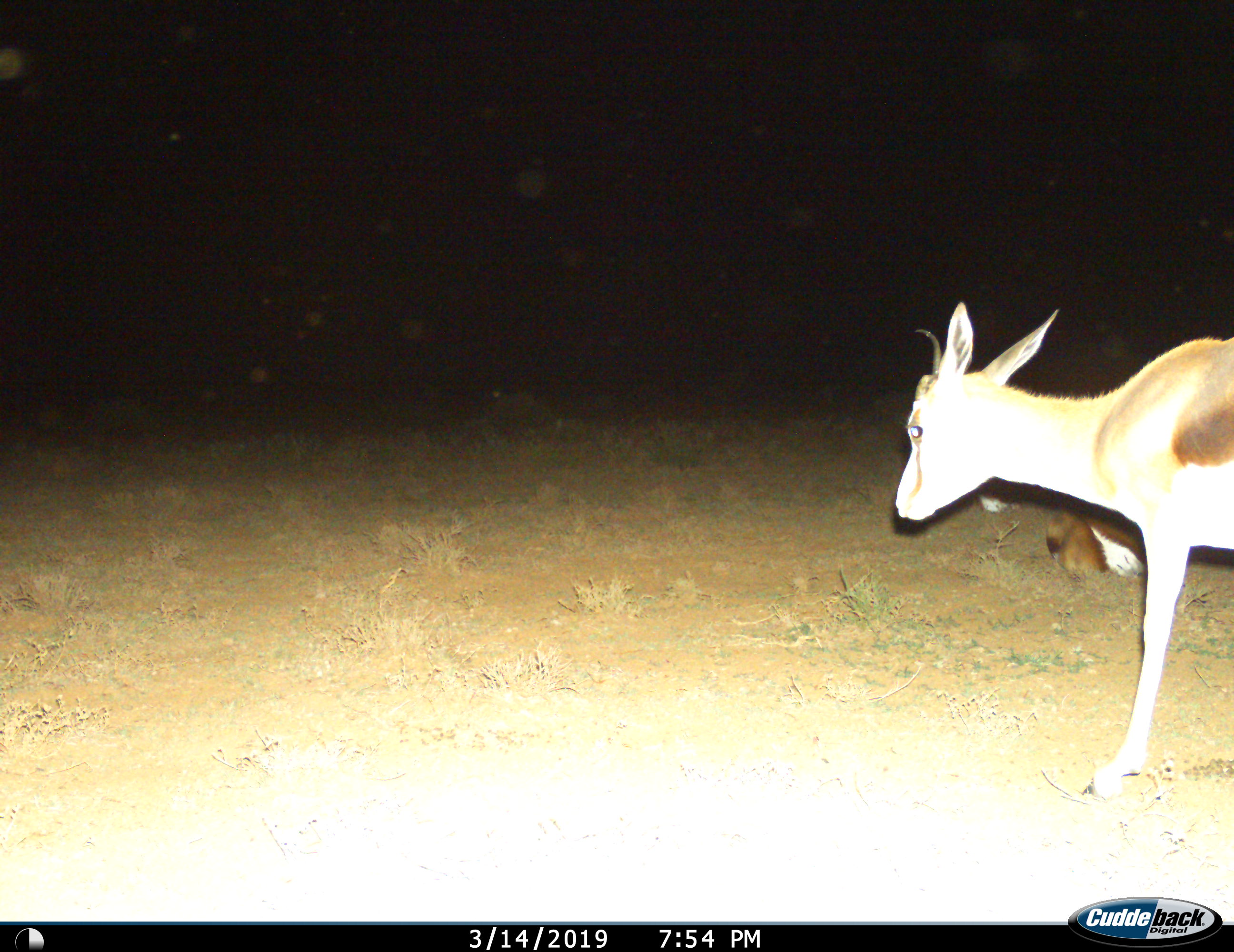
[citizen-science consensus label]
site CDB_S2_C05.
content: unidentified animal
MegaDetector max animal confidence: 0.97